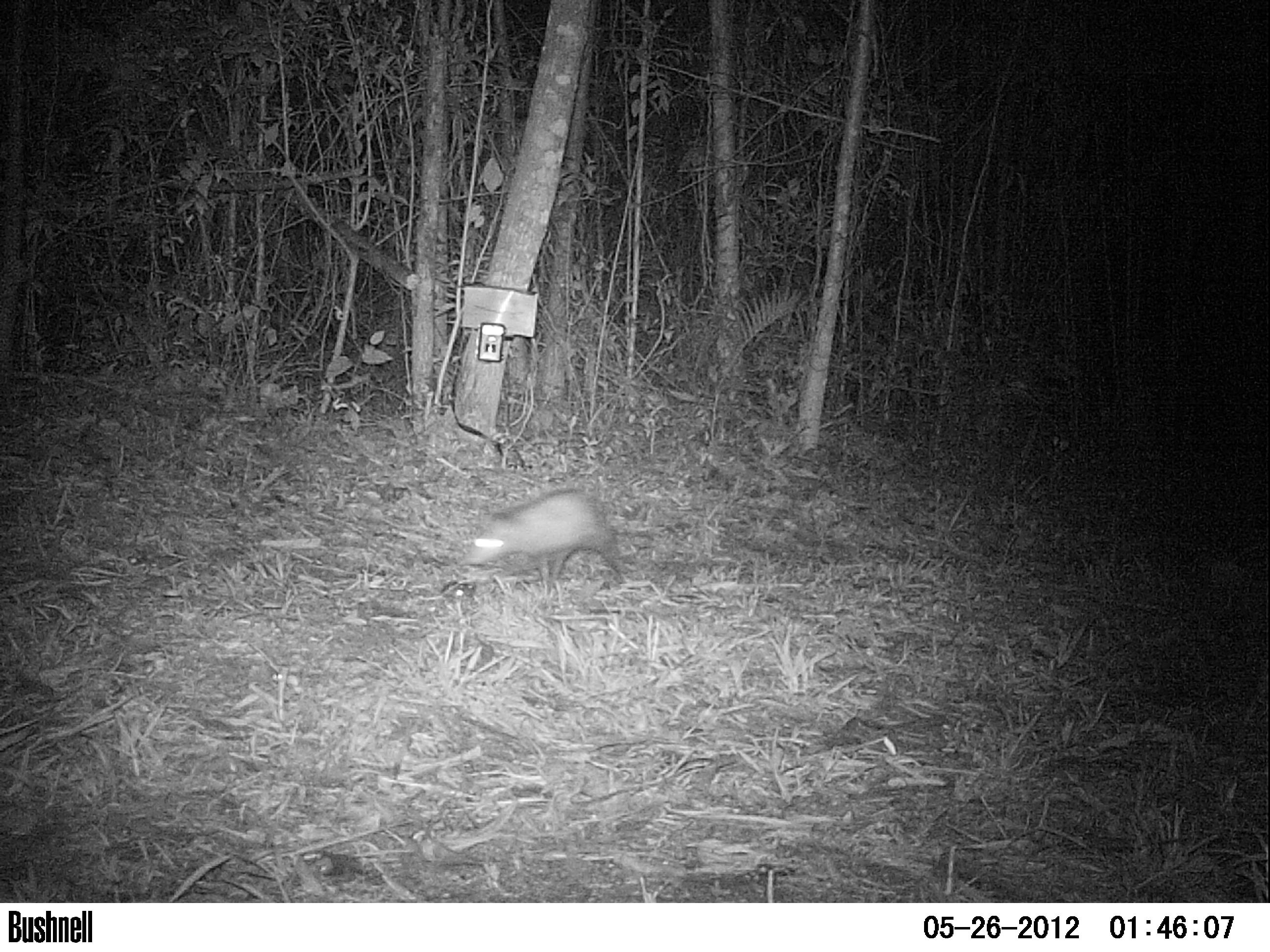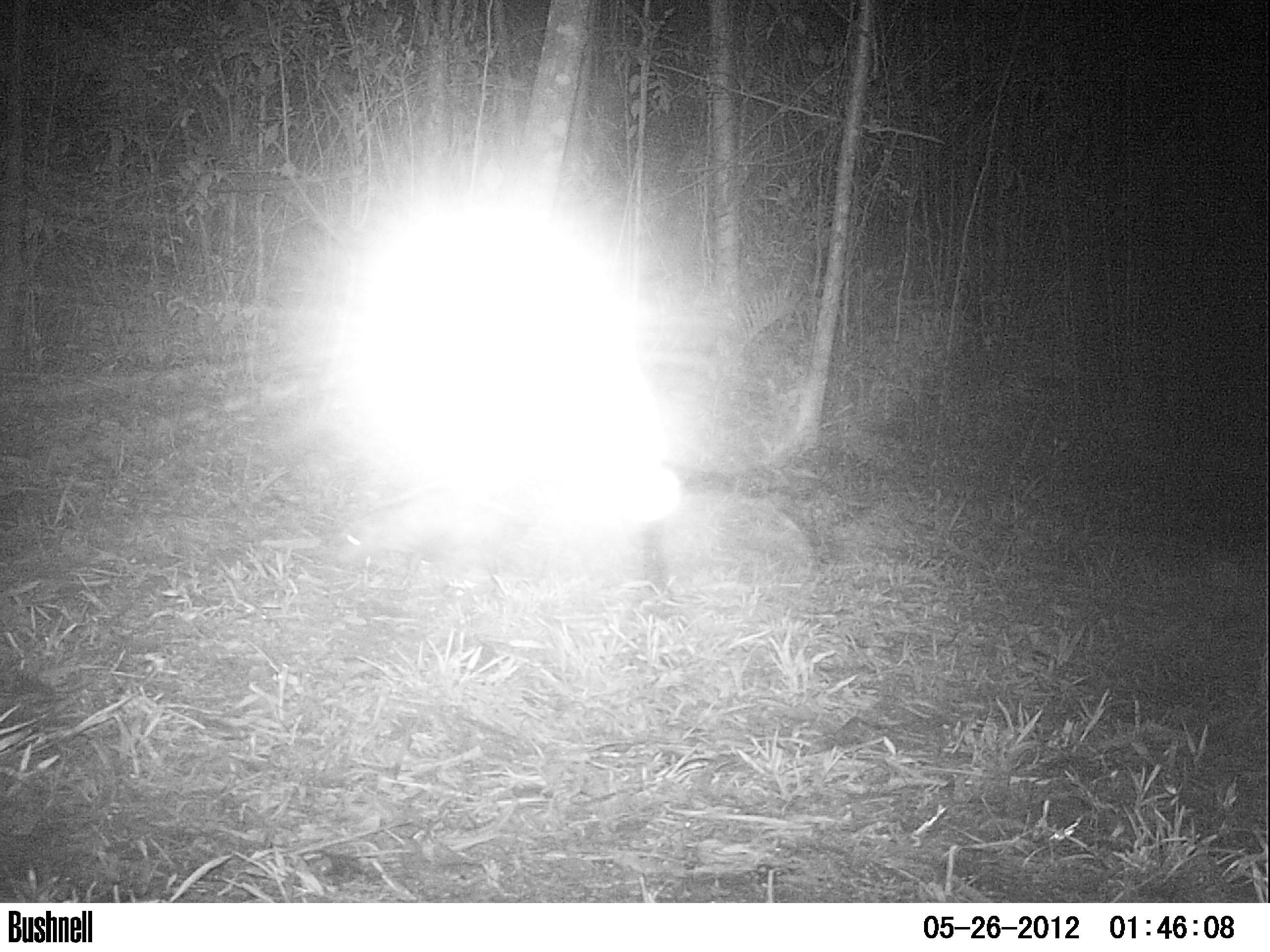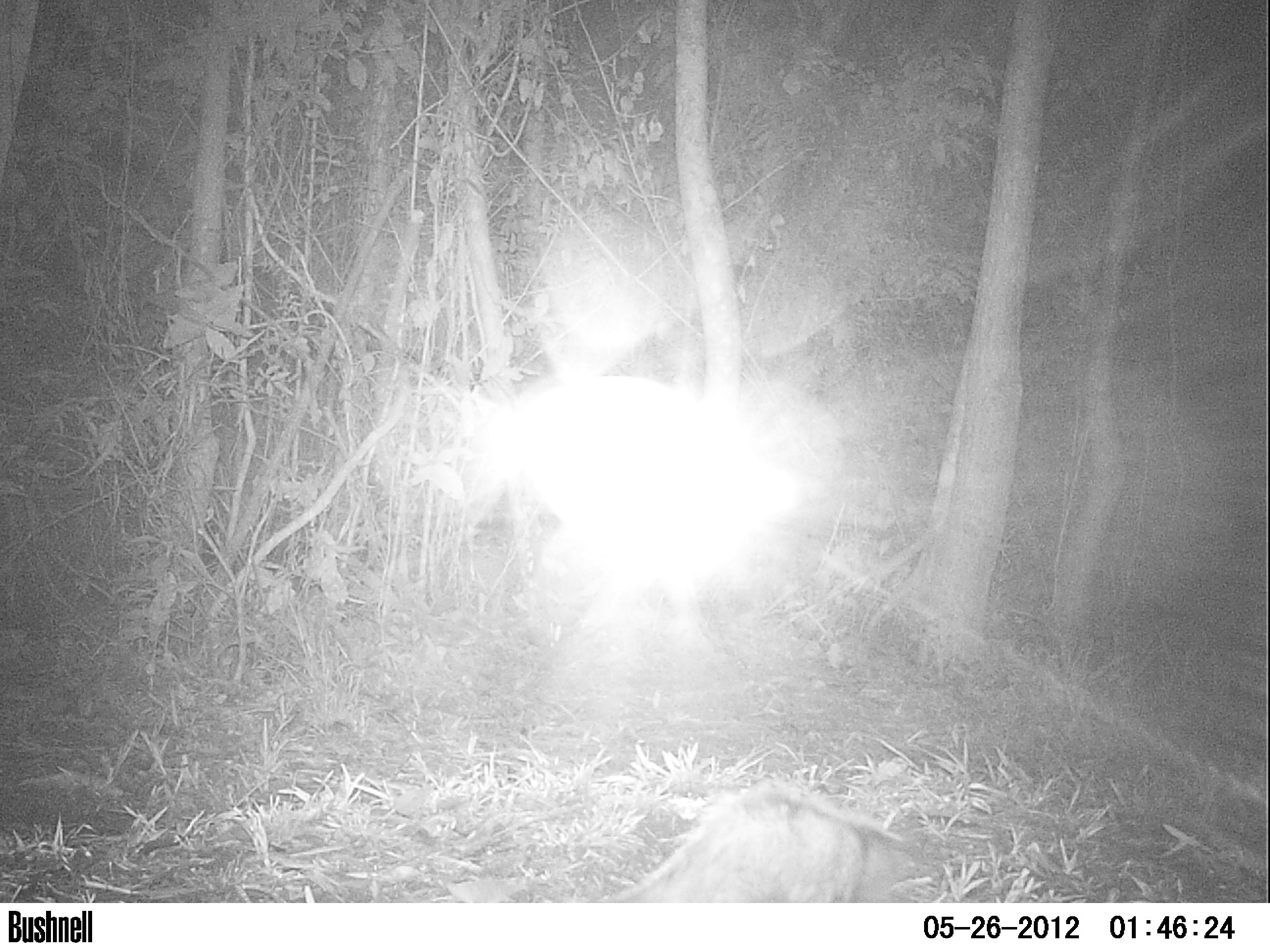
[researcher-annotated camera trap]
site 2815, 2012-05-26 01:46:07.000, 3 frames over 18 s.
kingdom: Animalia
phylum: Chordata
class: Mammalia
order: Didelphimorphia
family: Didelphidae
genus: Didelphis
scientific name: Didelphis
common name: american opossums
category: didelphis sp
Didelphis sp (american opossums) (Didelphis), count 1, age adult.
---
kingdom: Animalia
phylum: Chordata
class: Mammalia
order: Didelphimorphia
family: Didelphidae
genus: Didelphis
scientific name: Didelphis virginiana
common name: virginia opossum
Didelphis virginiana (virginia opossum), count 1, age adult.